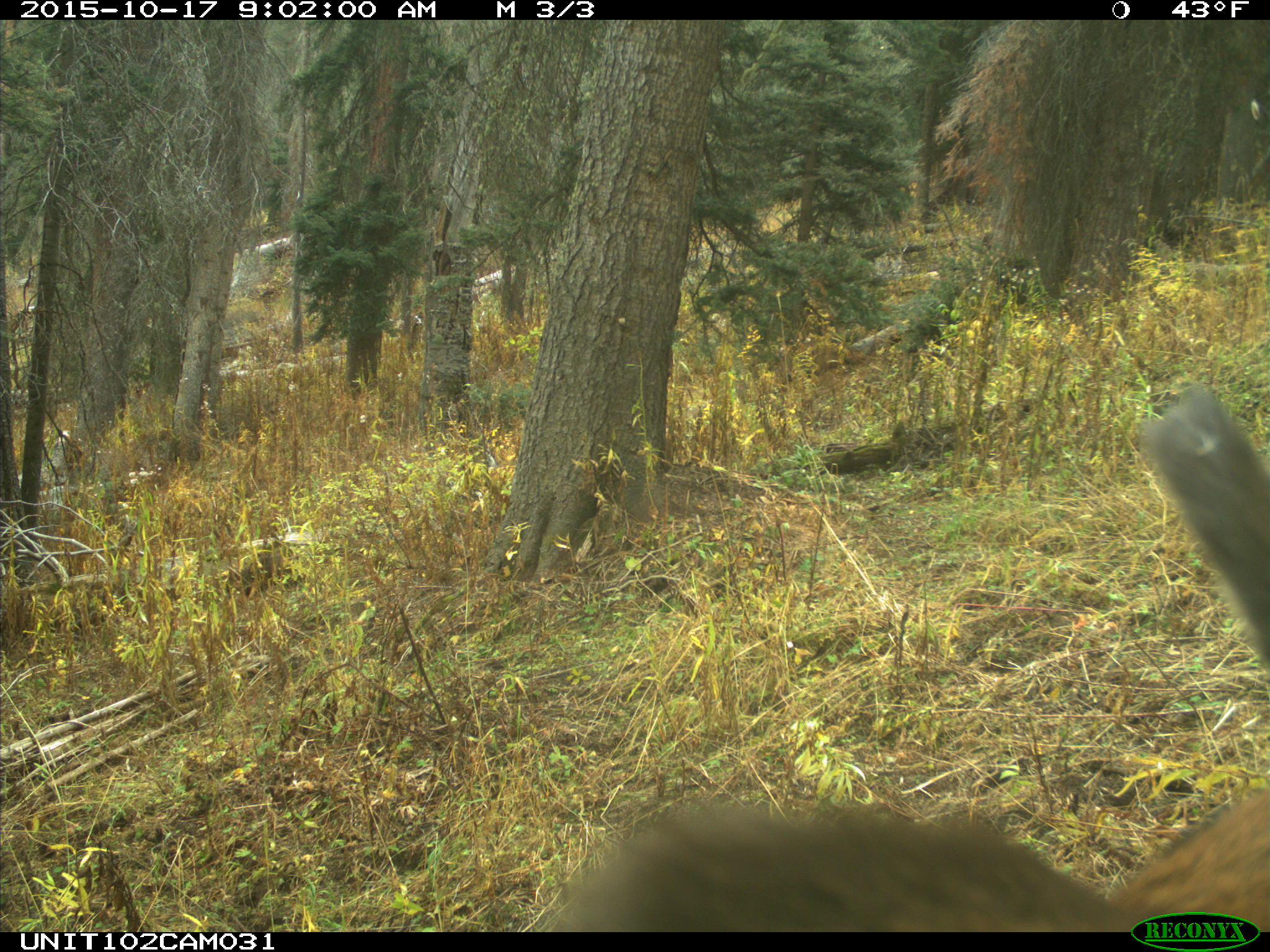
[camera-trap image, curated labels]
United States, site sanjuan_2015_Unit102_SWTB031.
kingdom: Animalia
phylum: Chordata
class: Mammalia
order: Artiodactyla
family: Cervidae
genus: Cervus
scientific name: Cervus elaphus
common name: red deer